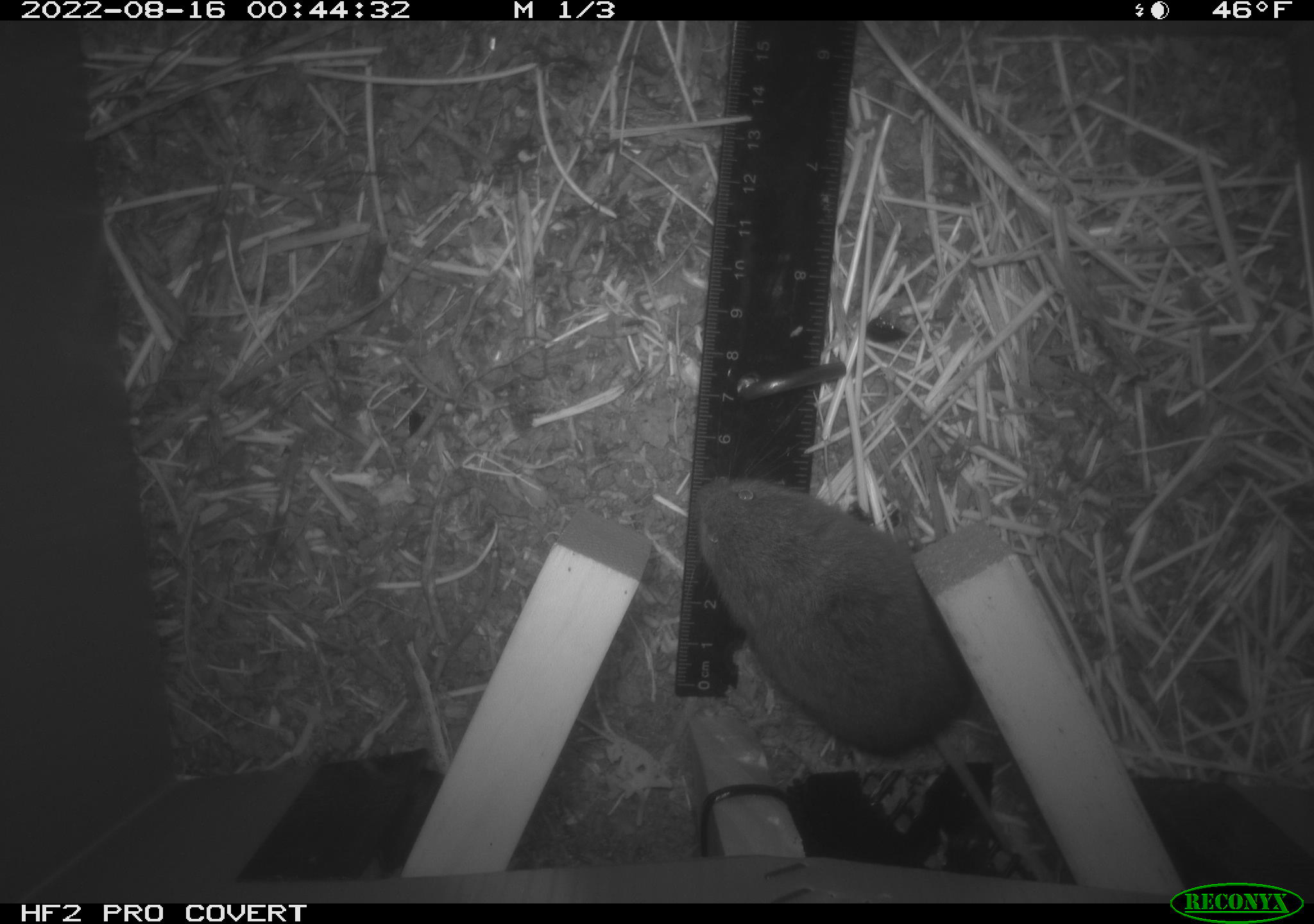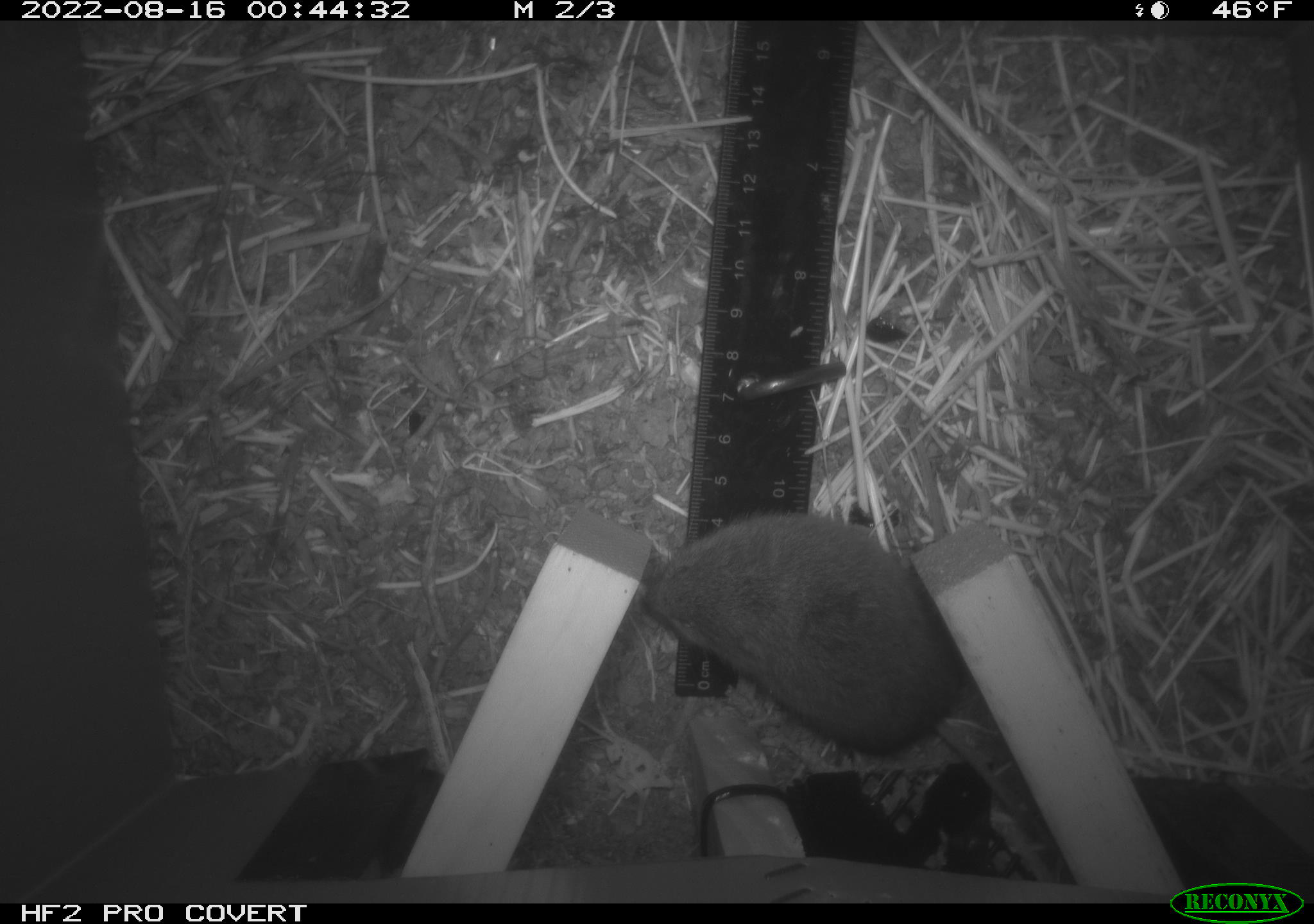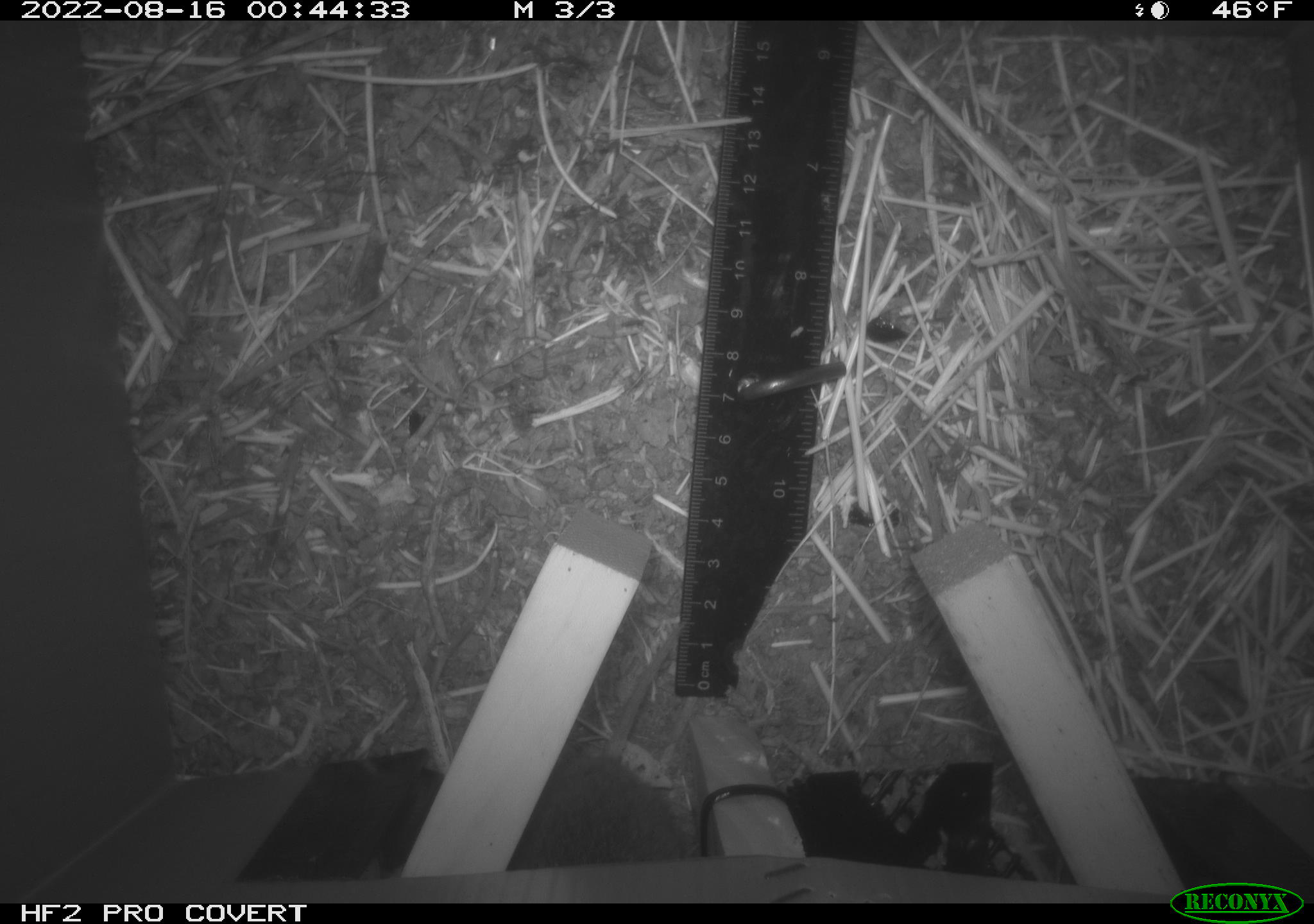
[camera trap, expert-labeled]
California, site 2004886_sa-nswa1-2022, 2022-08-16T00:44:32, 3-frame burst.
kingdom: Animalia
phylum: Chordata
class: Mammalia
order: Rodentia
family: Cricetidae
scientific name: Cricetidae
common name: hamsters, voles, lemmings, and allies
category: cricetidae family